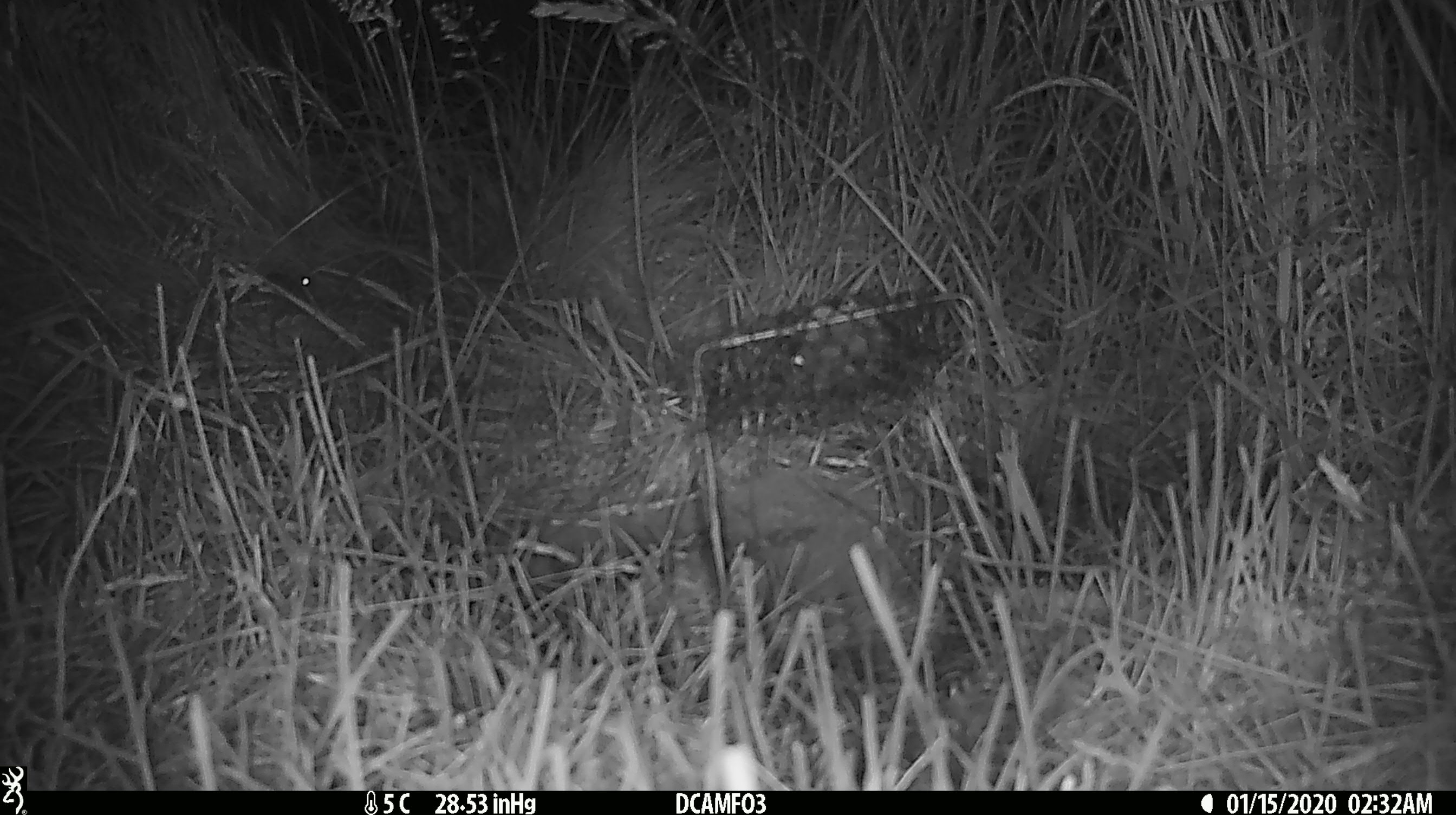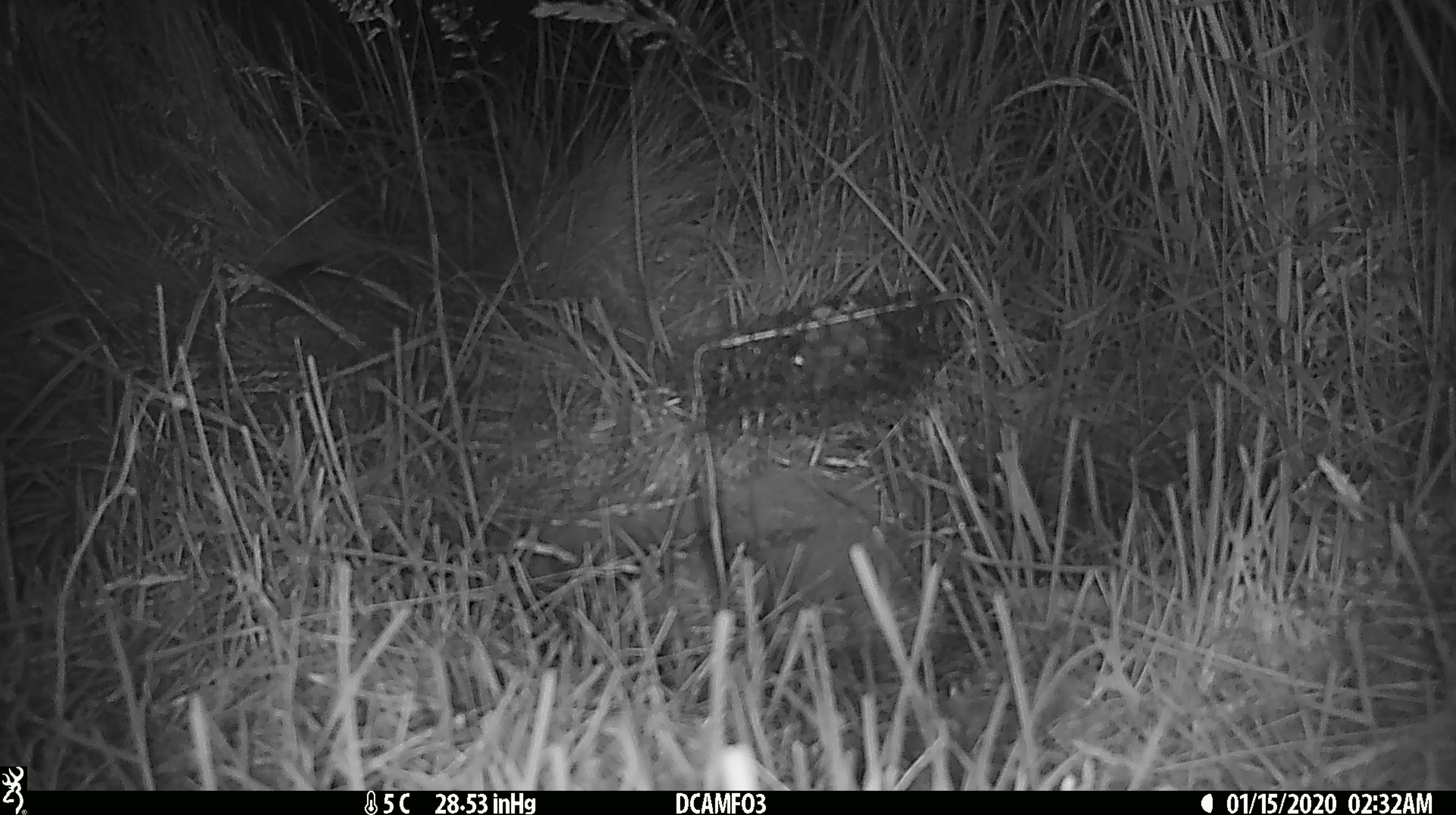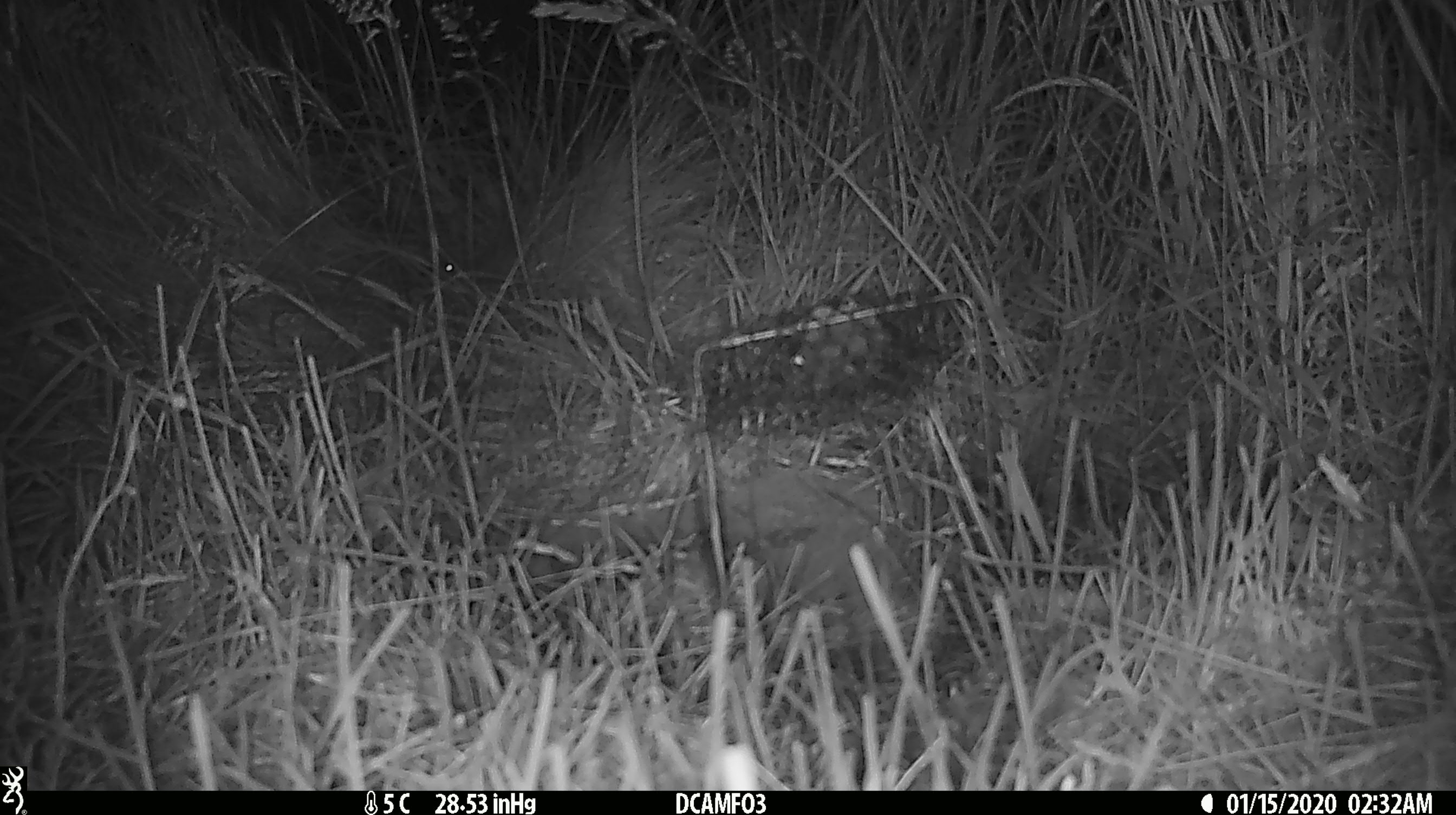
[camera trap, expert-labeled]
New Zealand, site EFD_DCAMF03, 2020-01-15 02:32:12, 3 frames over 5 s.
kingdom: Animalia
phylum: Chordata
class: Mammalia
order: Rodentia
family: Muridae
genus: Mus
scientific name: Mus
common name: mouse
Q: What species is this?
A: Mouse (Mus).